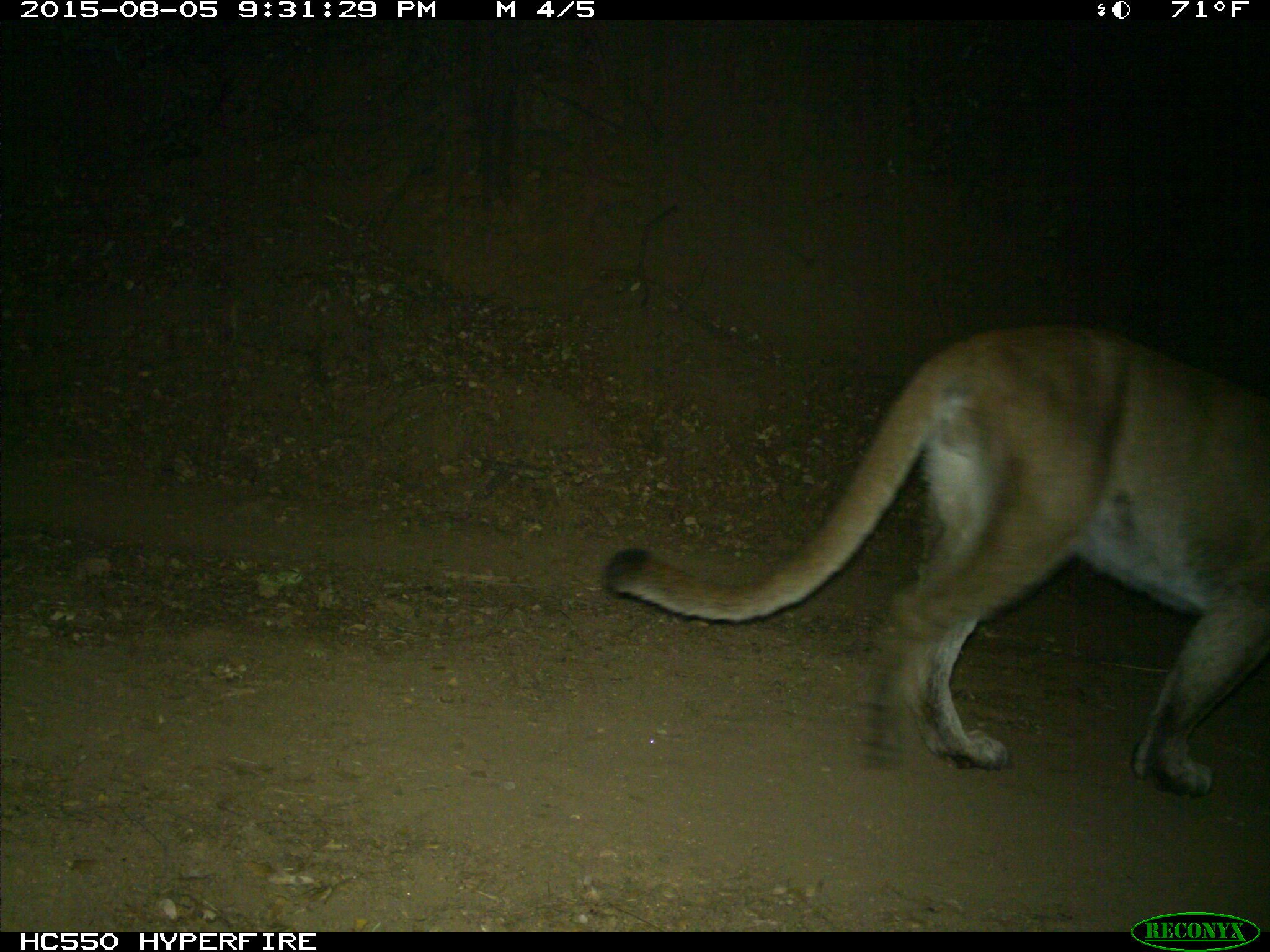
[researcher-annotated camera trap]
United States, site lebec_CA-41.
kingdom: Animalia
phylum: Chordata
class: Mammalia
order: Carnivora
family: Felidae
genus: Puma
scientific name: Puma concolor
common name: mountain lion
Puma concolor (mountain lion).